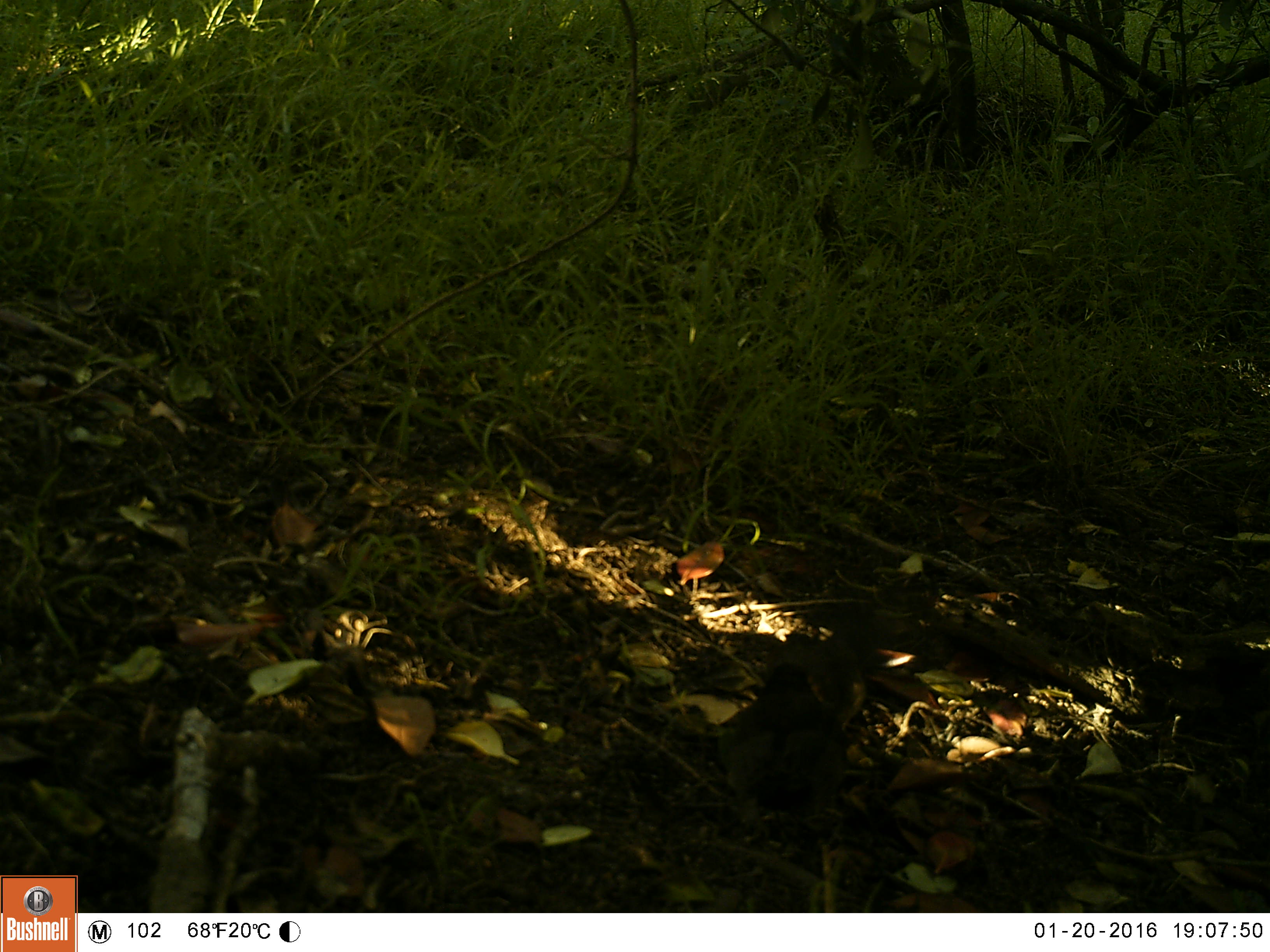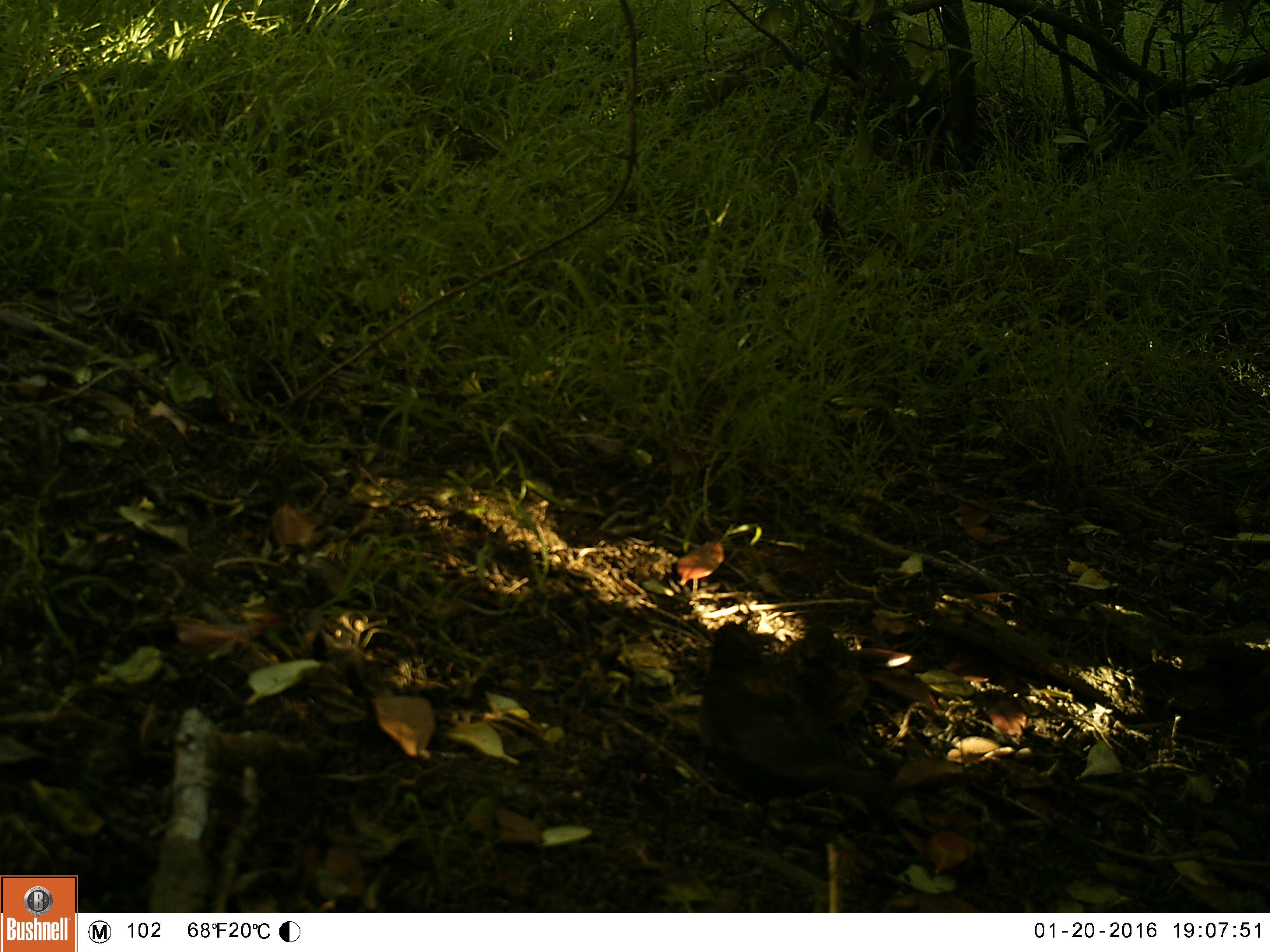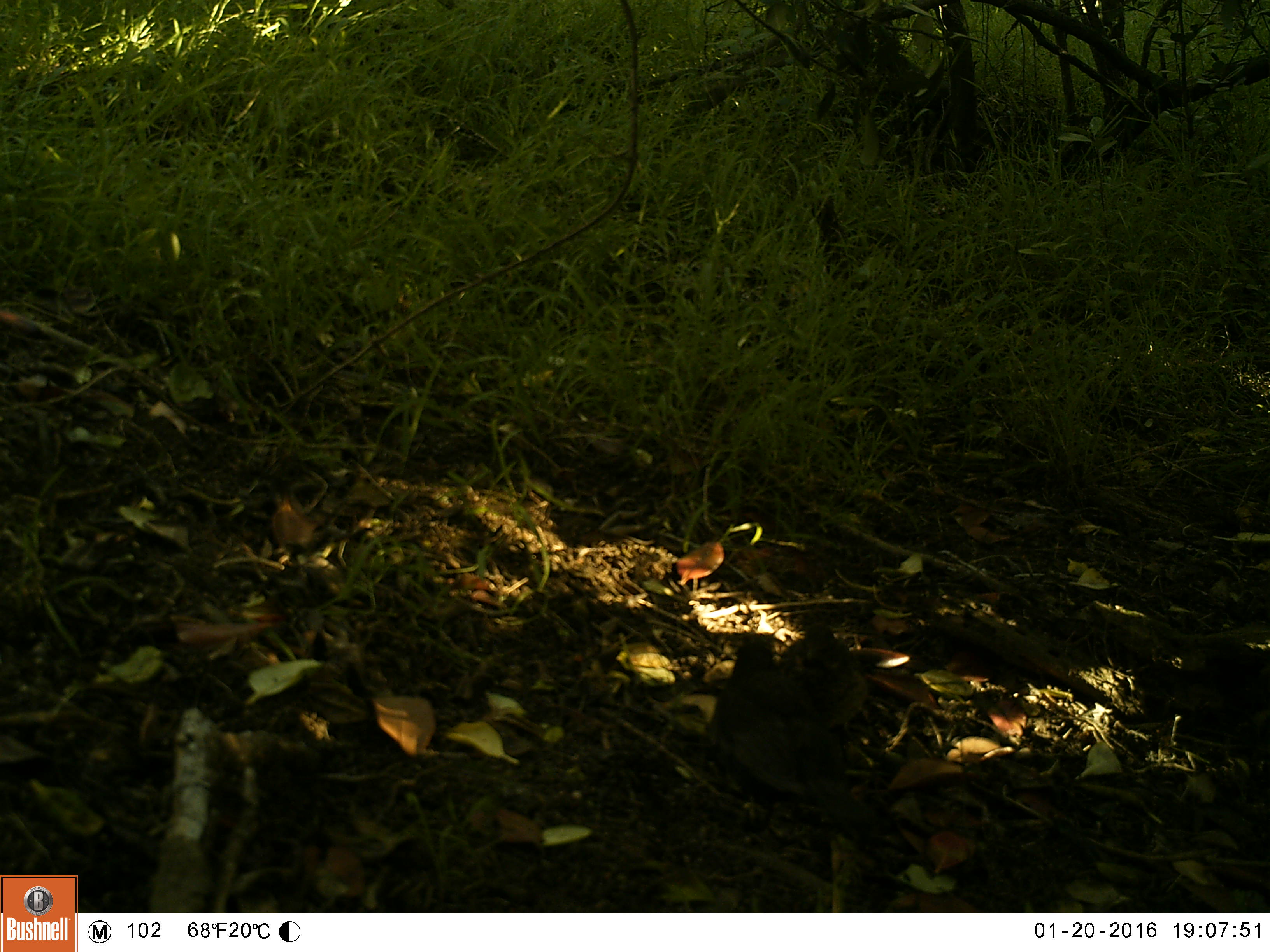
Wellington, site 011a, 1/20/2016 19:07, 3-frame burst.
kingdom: Animalia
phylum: Chordata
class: Aves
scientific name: Aves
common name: bird